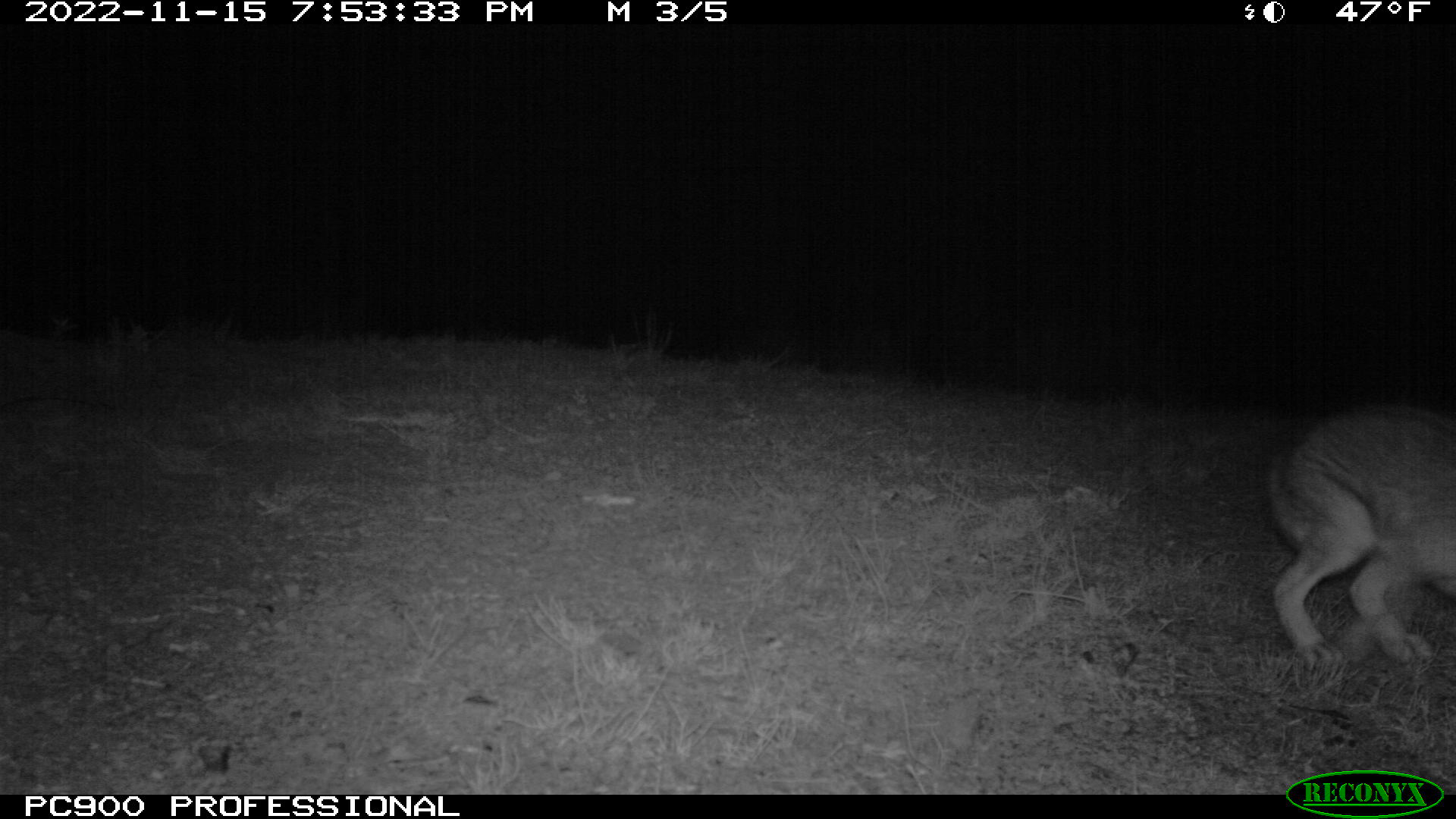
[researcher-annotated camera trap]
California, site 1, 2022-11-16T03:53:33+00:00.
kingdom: Animalia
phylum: Chordata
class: Mammalia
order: Lagomorpha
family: Leporidae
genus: Lepus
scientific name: Lepus californicus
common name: black-tailed jackrabbit